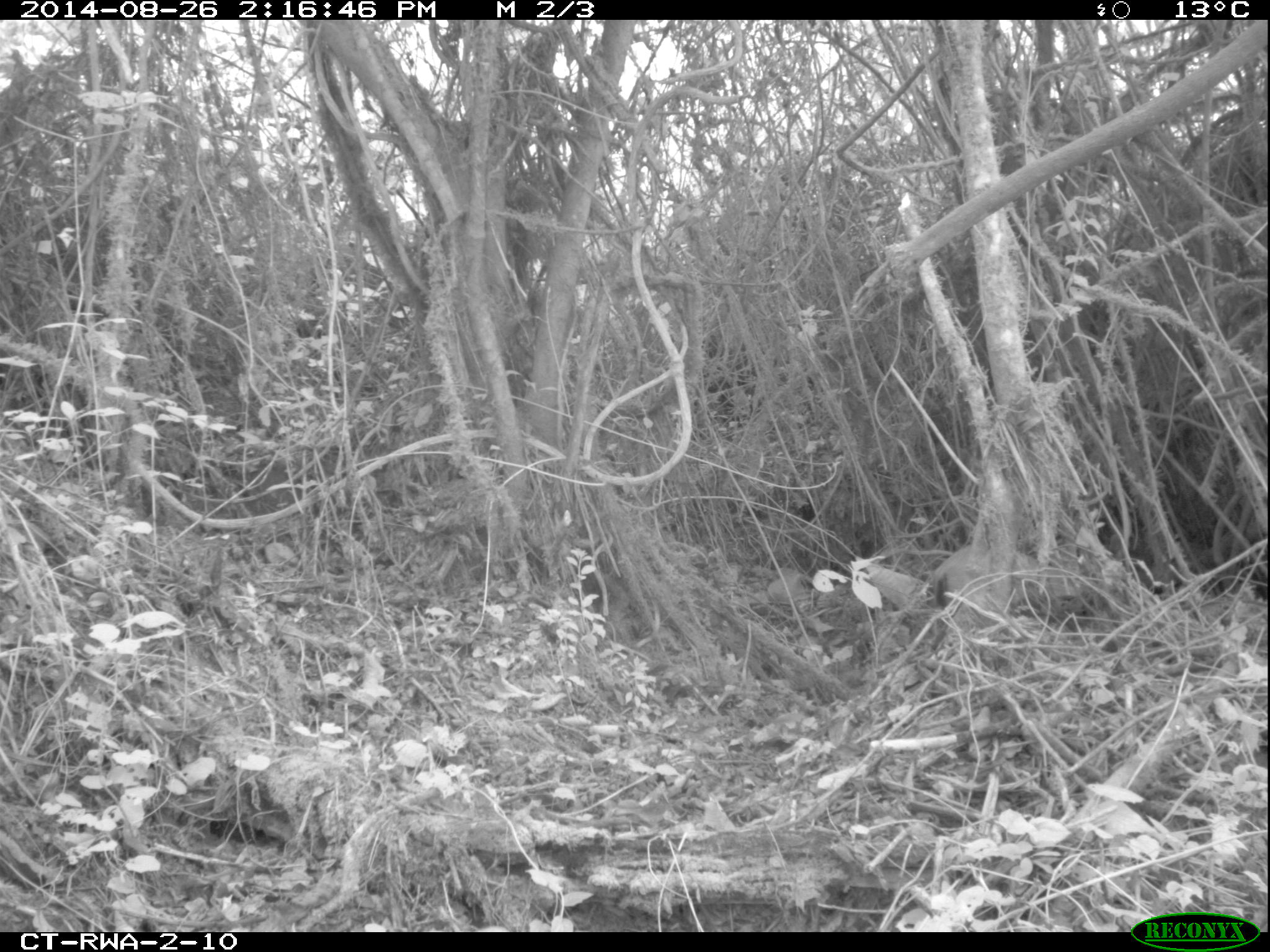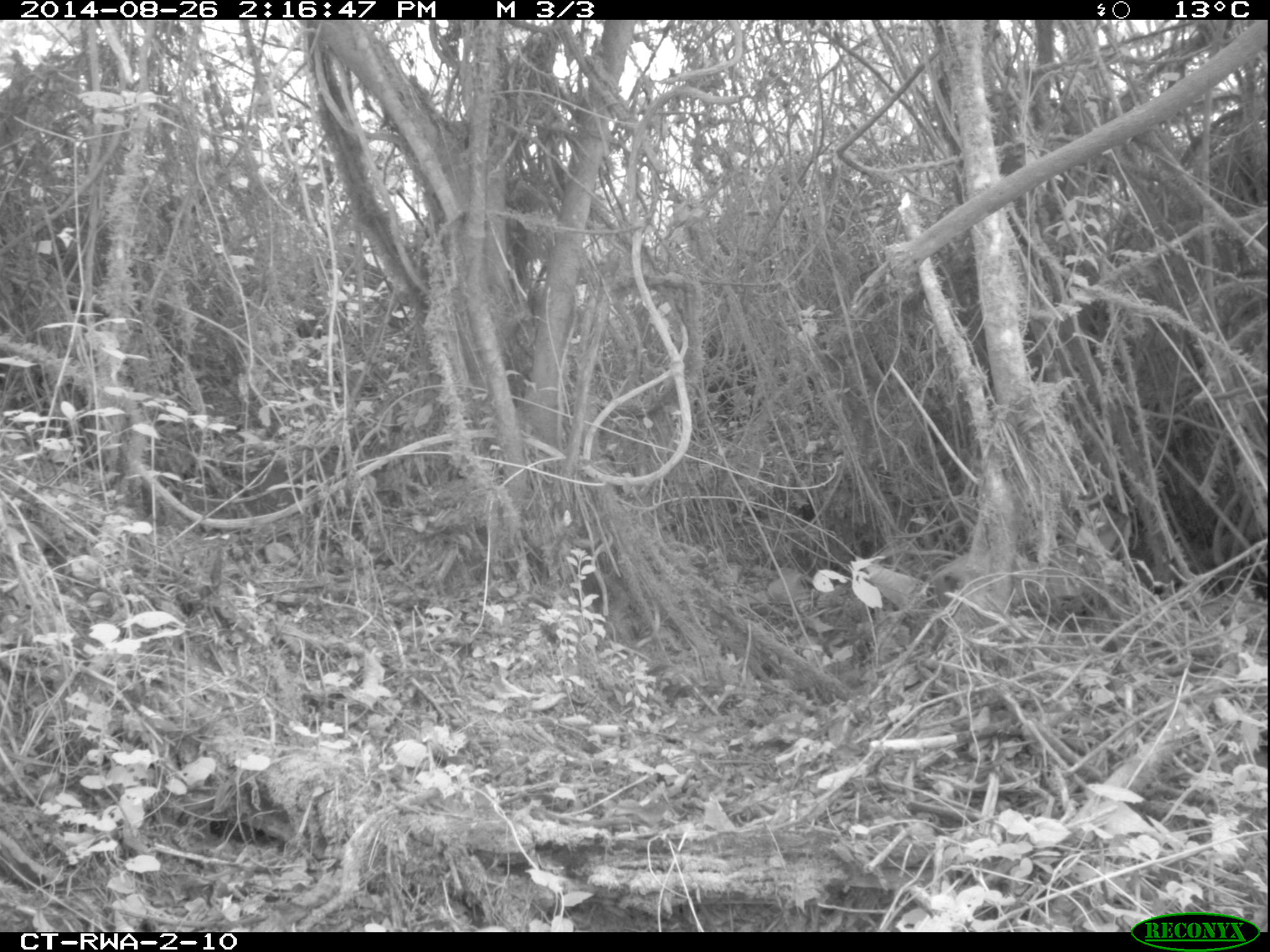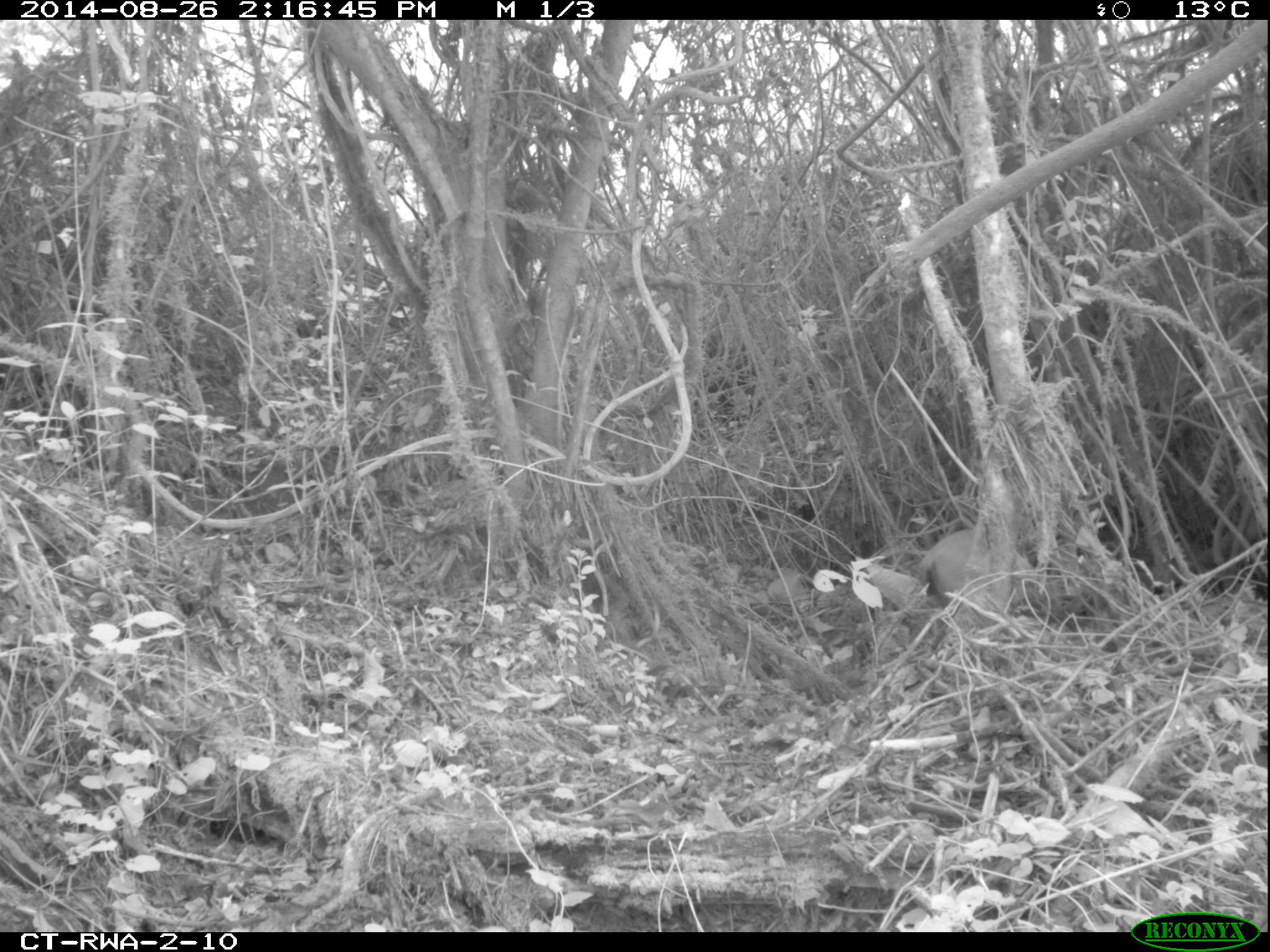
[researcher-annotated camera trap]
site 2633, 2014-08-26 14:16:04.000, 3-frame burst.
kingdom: Animalia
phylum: Chordata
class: Mammalia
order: Artiodactyla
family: Bovidae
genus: Cephalophus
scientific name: Cephalophus nigrifrons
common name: black-fronted duiker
Cephalophus nigrifrons (black-fronted duiker), count 1.